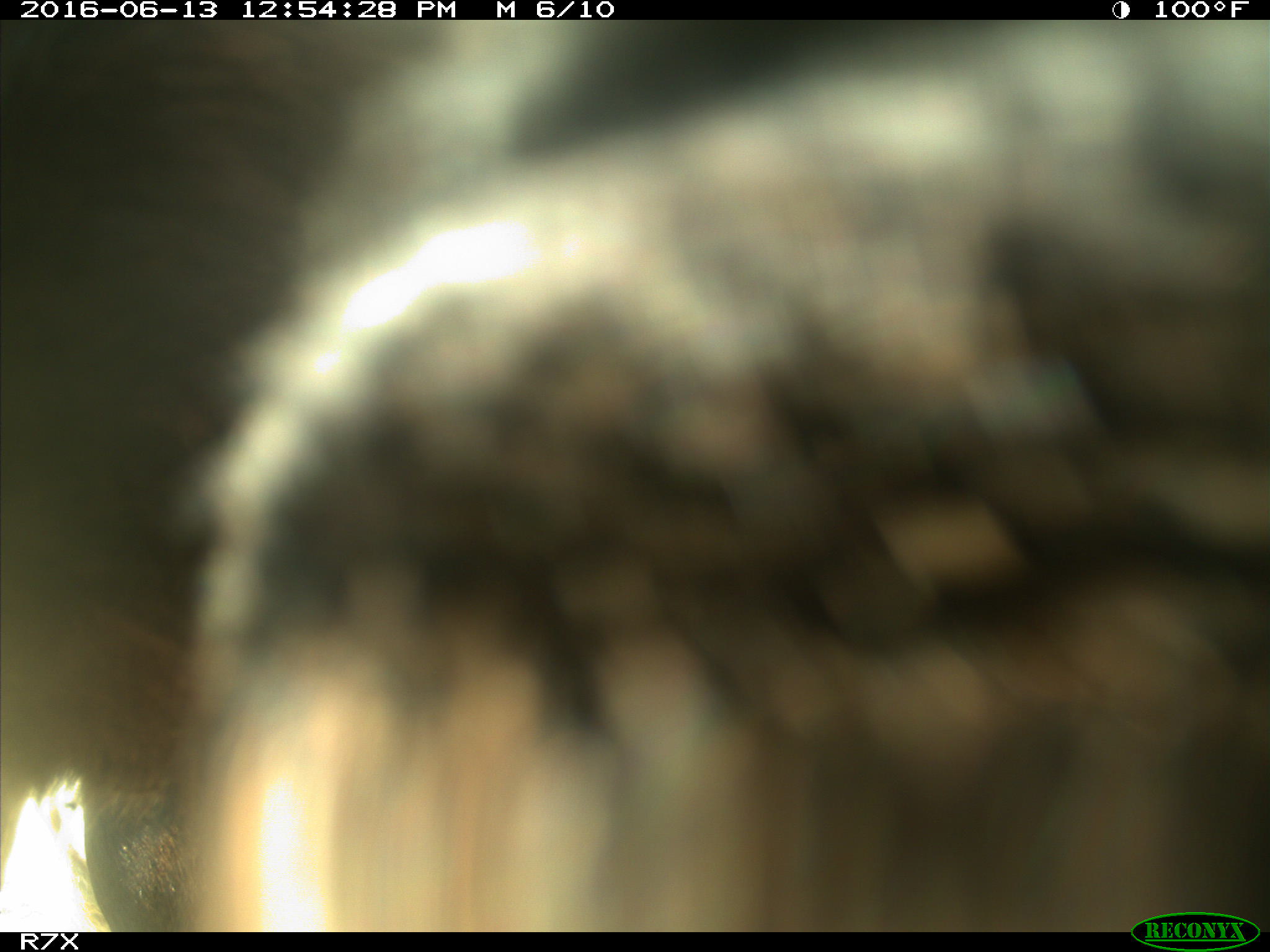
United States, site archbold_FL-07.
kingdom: Animalia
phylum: Chordata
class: Mammalia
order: Artiodactyla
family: Bovidae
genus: Bos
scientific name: Bos taurus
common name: domestic cow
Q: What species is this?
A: Bos taurus (domestic cow).